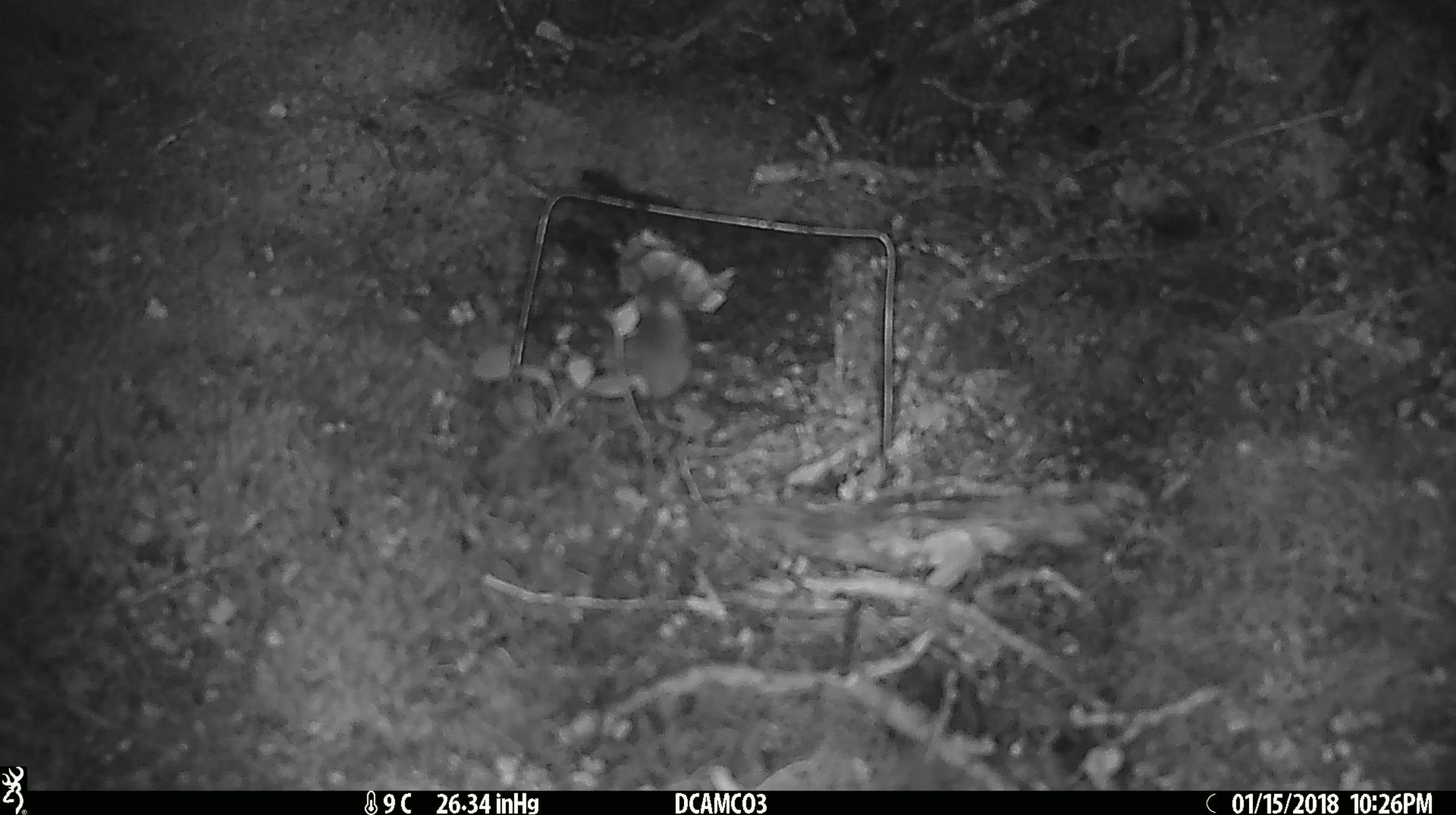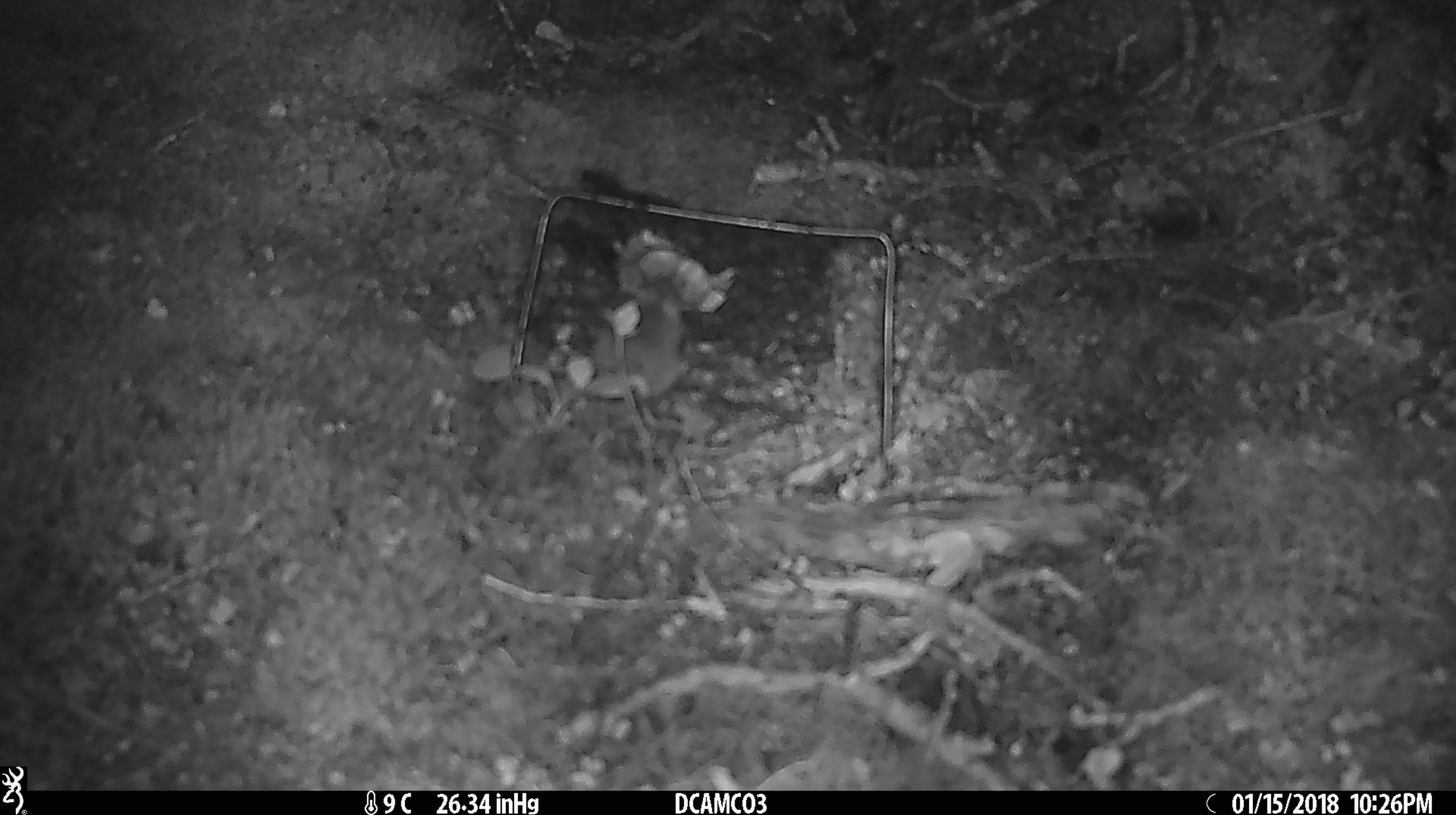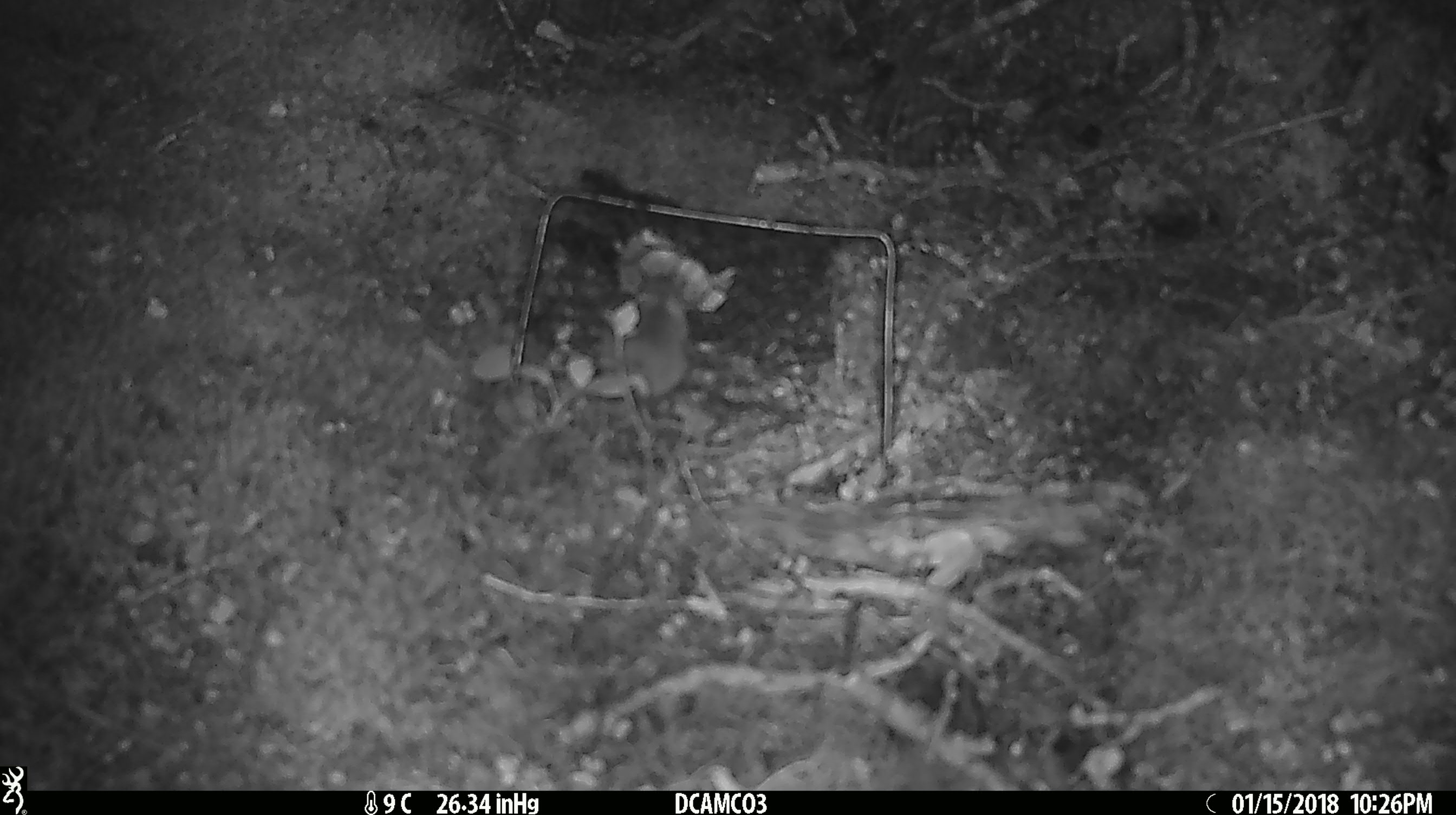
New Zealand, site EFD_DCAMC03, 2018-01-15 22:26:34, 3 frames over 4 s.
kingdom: Animalia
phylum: Chordata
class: Mammalia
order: Rodentia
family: Muridae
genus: Mus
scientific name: Mus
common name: mouse